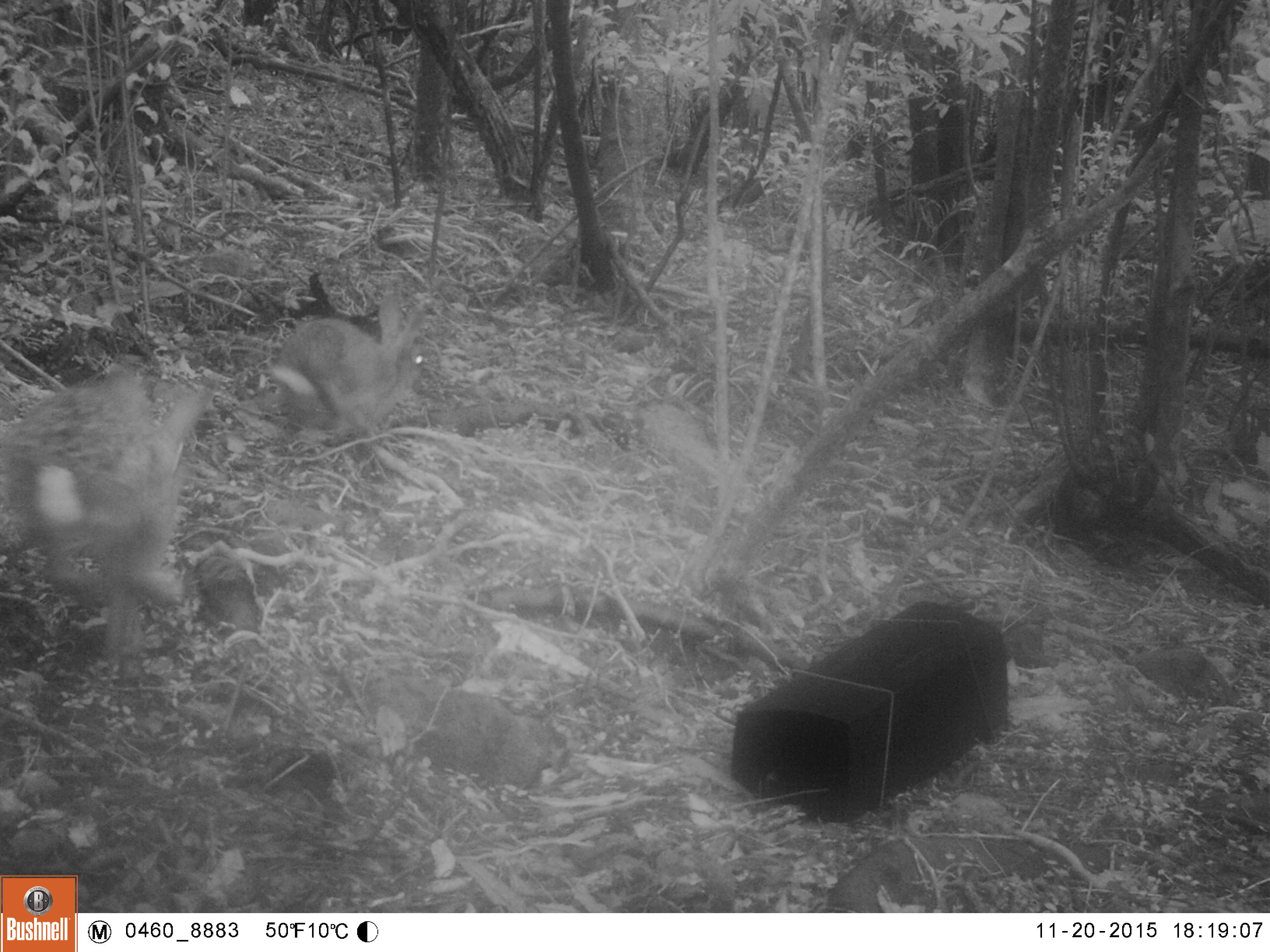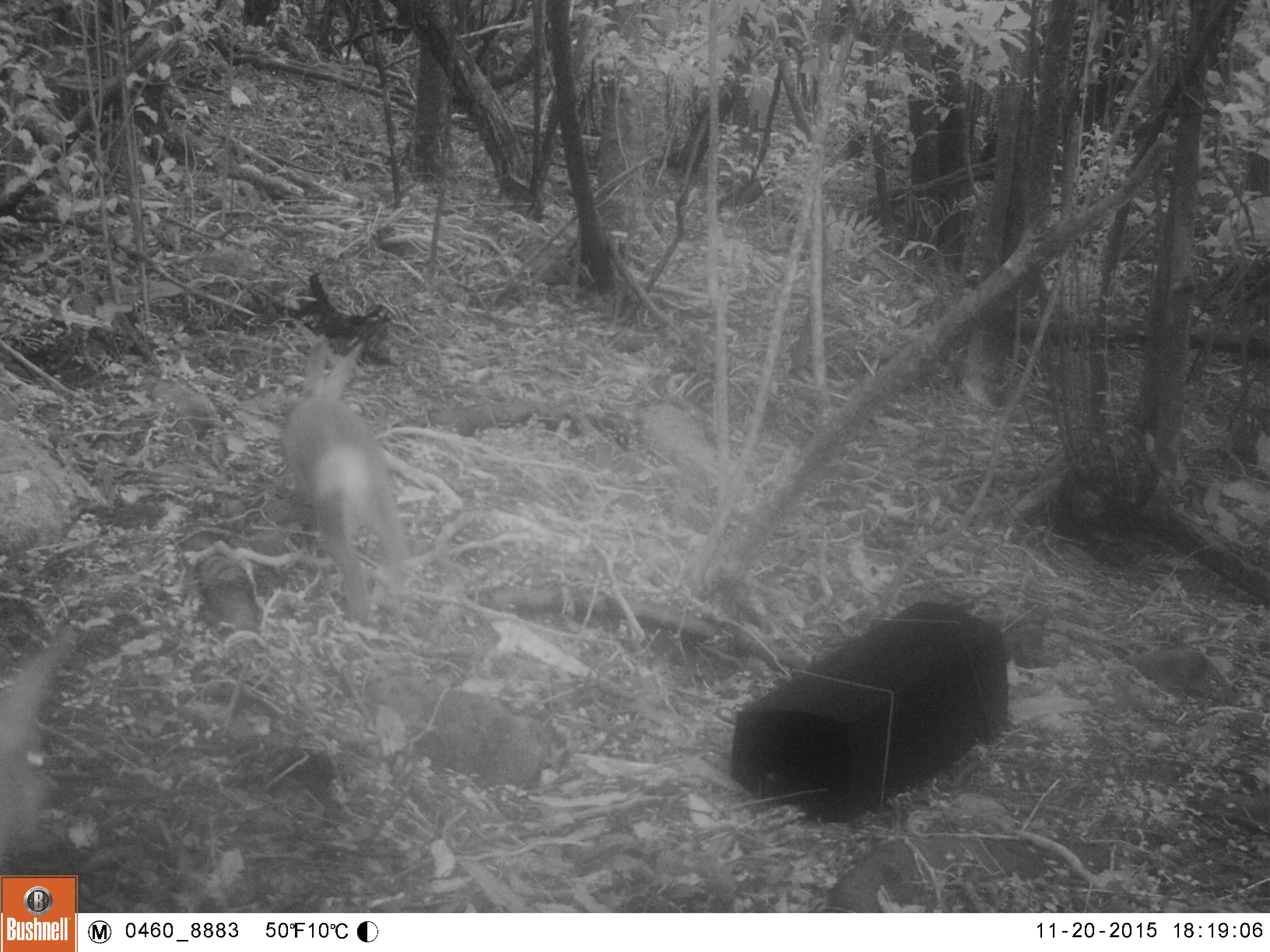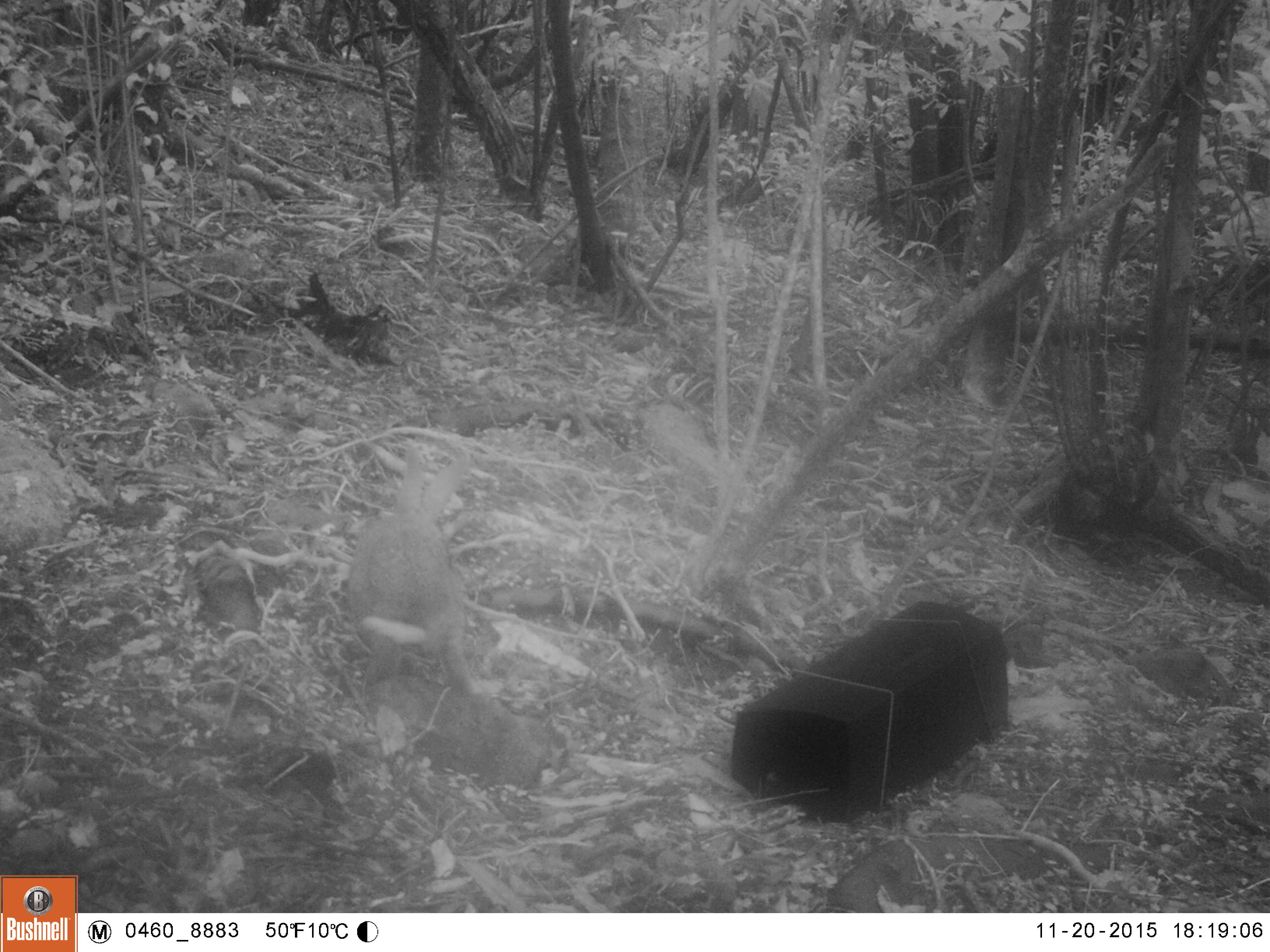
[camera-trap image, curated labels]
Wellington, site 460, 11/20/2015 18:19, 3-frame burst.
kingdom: Animalia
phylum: Chordata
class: Mammalia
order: Lagomorpha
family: Leporidae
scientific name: Leporidae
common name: rabbit